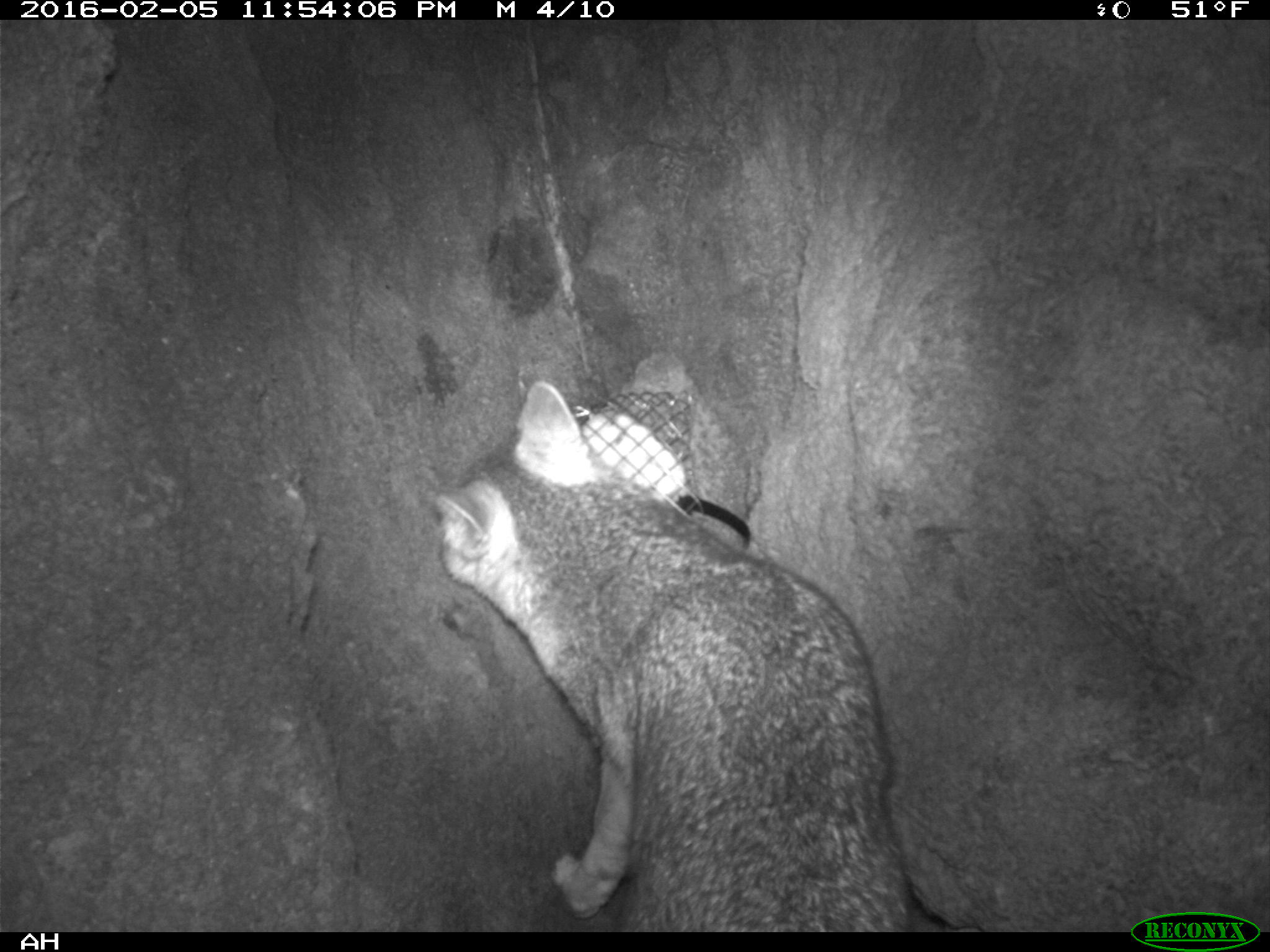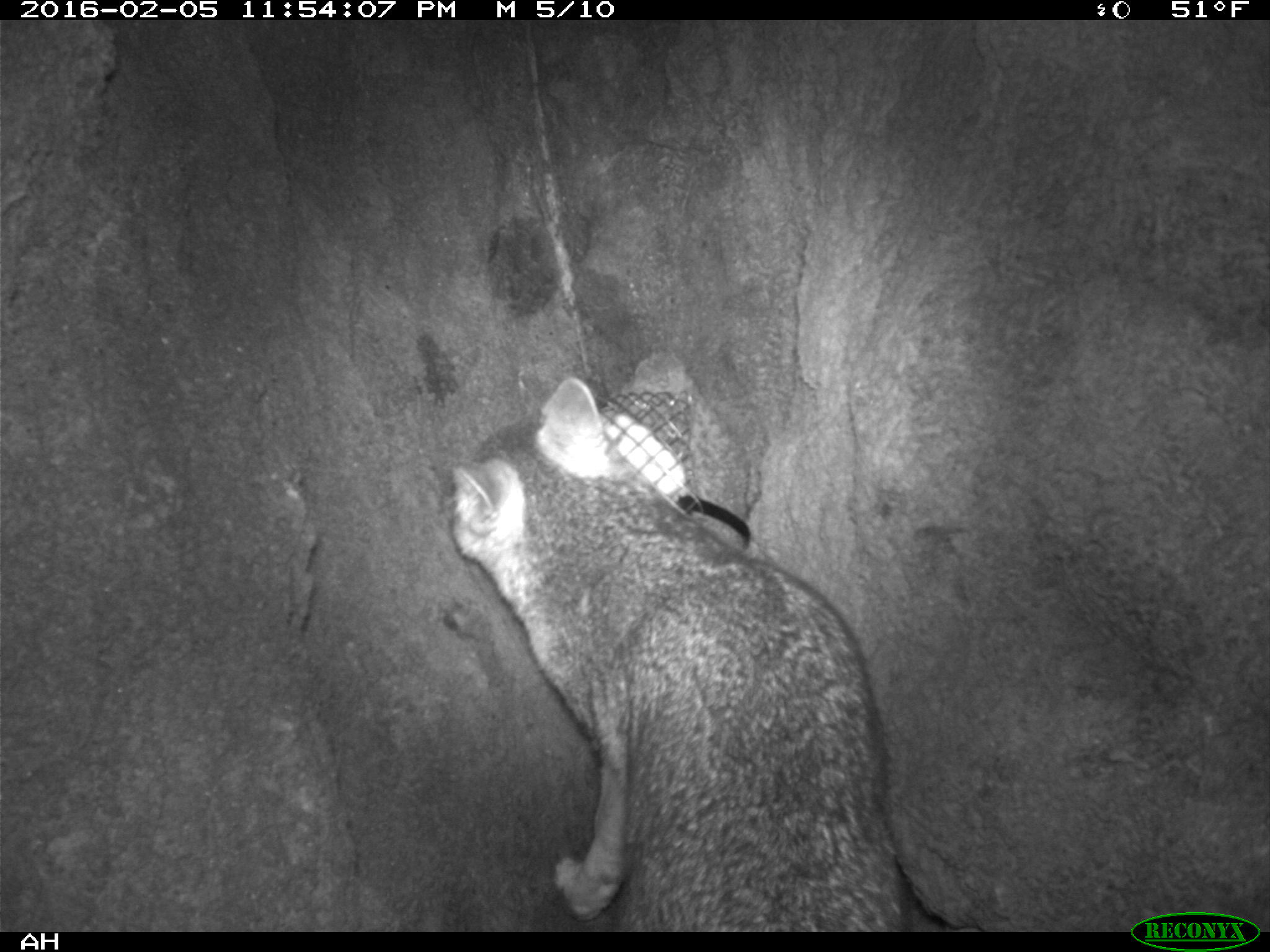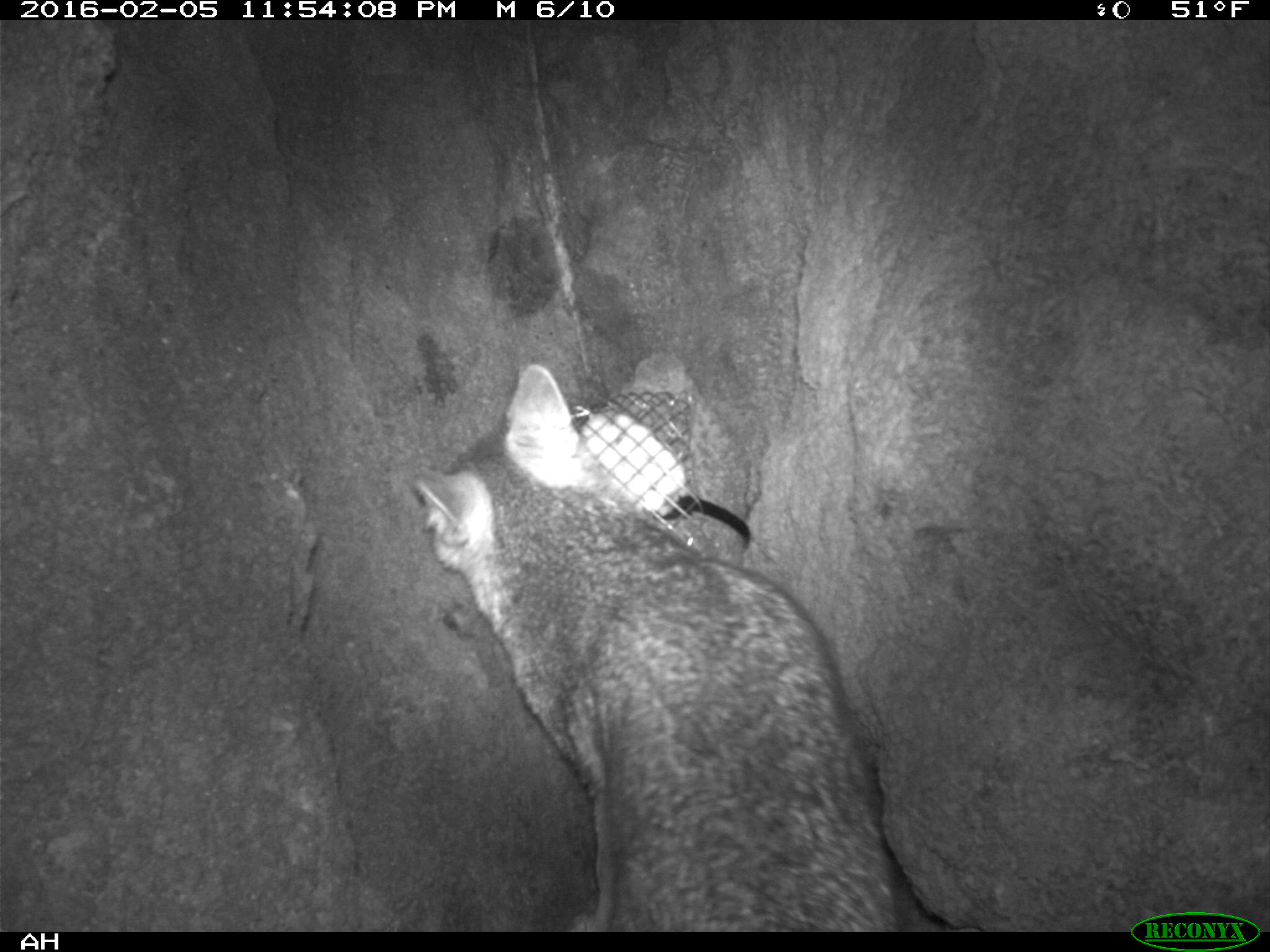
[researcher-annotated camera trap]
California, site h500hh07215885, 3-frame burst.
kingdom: Animalia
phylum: Chordata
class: Mammalia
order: Rodentia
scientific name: Rodentia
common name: rodent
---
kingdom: Animalia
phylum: Chordata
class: Mammalia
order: Carnivora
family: Canidae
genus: Urocyon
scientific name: Urocyon littoralis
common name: island fox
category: fox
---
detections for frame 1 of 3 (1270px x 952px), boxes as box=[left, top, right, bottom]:
rodent: box=[433, 379, 913, 933]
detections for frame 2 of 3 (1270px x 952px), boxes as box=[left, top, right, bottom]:
fox: box=[450, 377, 982, 932]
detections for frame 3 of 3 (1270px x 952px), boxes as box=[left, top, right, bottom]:
rodent: box=[402, 364, 904, 933]